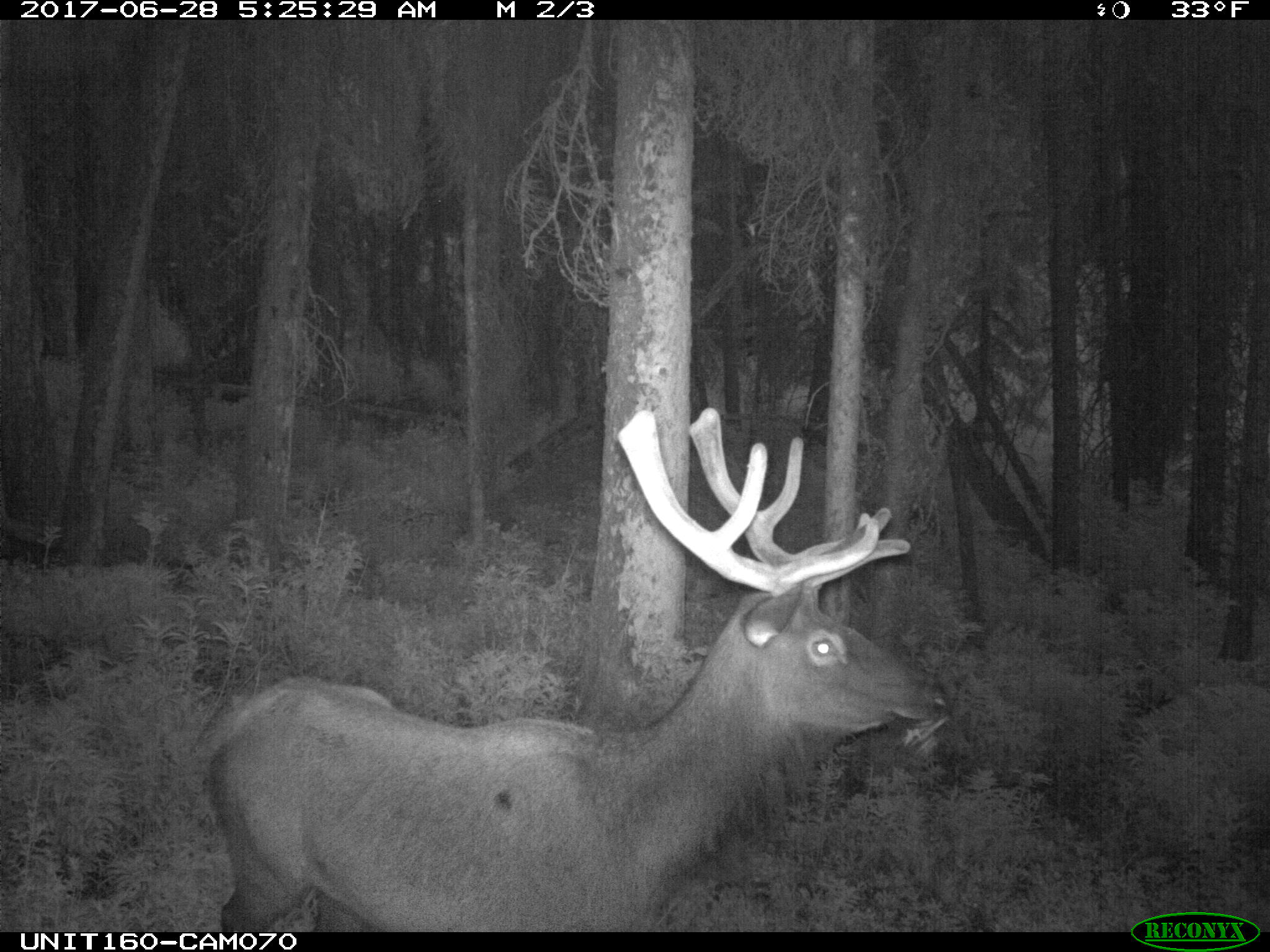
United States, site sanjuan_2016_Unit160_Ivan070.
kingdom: Animalia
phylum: Chordata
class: Mammalia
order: Artiodactyla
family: Cervidae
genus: Cervus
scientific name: Cervus elaphus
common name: red deer